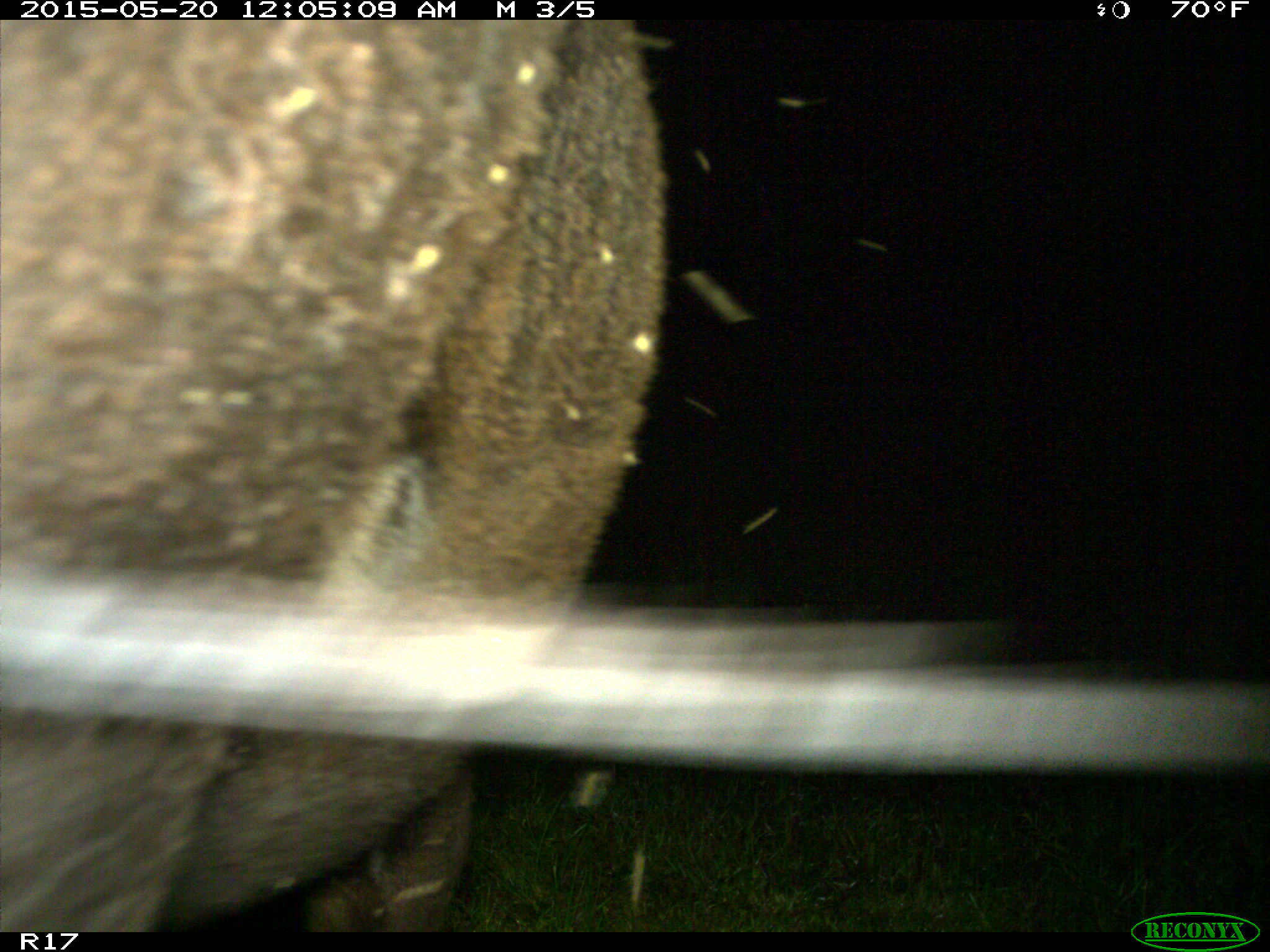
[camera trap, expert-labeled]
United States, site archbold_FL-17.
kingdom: Animalia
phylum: Chordata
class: Mammalia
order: Artiodactyla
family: Bovidae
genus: Bos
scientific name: Bos taurus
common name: domestic cow